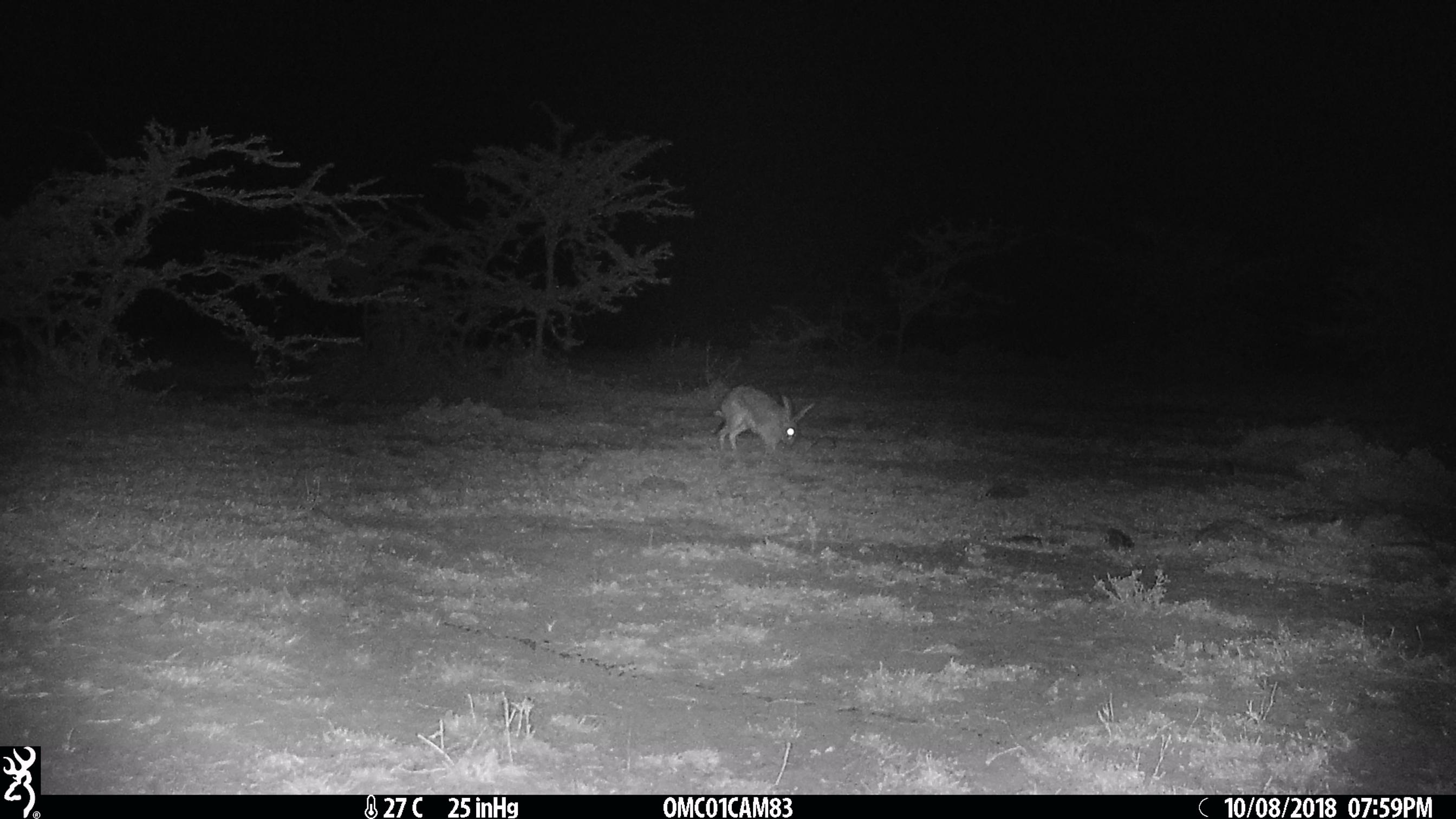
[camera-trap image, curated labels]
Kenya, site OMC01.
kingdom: Animalia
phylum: Chordata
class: Mammalia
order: Lagomorpha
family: Leporidae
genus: Lepus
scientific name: Lepus capensis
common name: cape hare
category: hare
Hare (cape hare) (Lepus capensis).